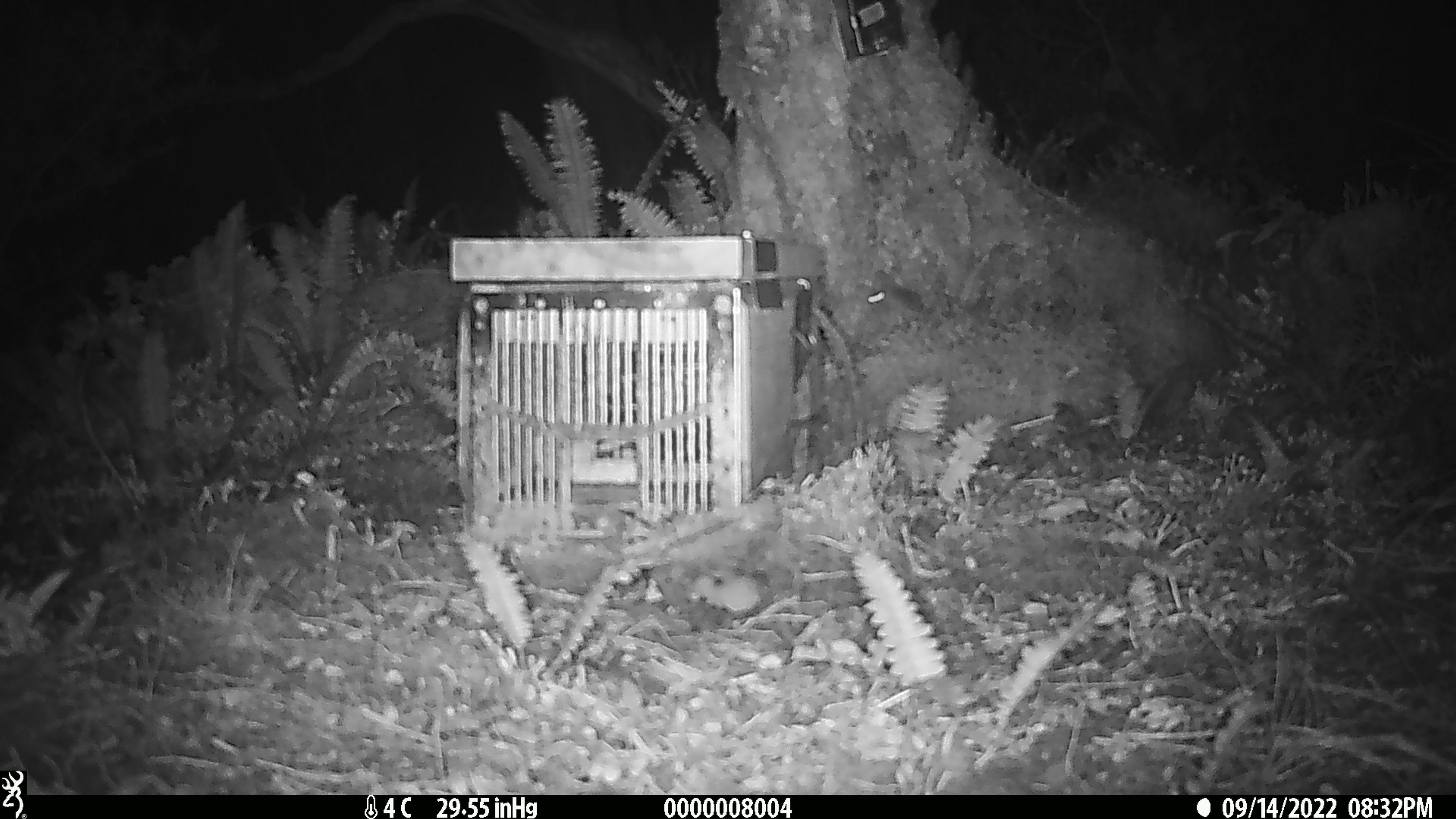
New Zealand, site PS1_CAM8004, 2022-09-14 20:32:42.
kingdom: Animalia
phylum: Chordata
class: Mammalia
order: Rodentia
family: Muridae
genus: Mus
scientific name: Mus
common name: mouse